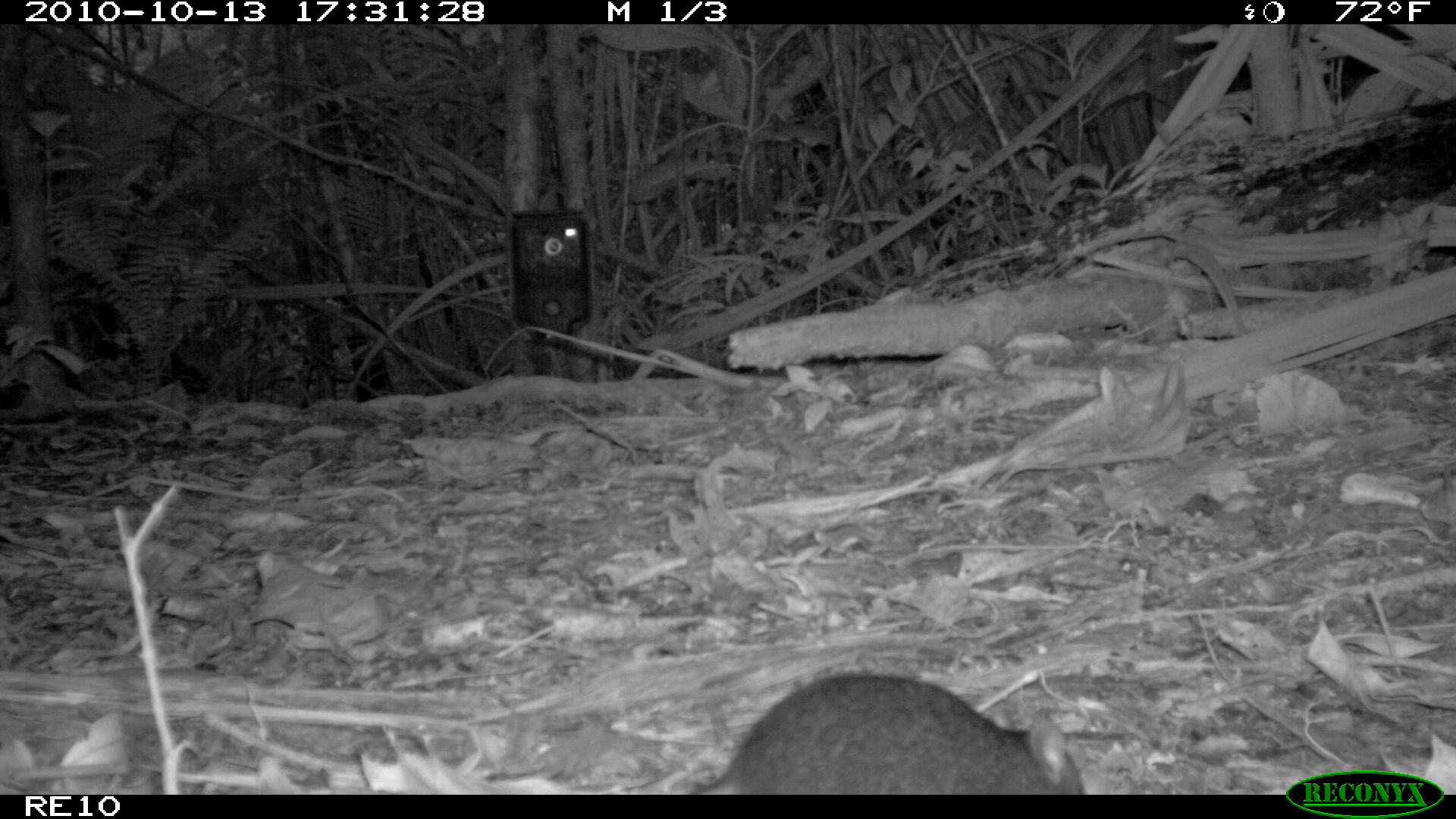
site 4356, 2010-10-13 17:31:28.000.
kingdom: Animalia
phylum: Chordata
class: Mammalia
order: Rodentia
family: Muridae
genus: Rattus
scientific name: Rattus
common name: rodent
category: unknown rat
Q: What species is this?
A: Unknown rat (rodent) (Rattus).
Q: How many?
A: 1.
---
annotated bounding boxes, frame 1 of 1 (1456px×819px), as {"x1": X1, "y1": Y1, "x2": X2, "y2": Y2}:
unknown rat: {"x1": 684, "y1": 666, "x2": 1088, "y2": 795}